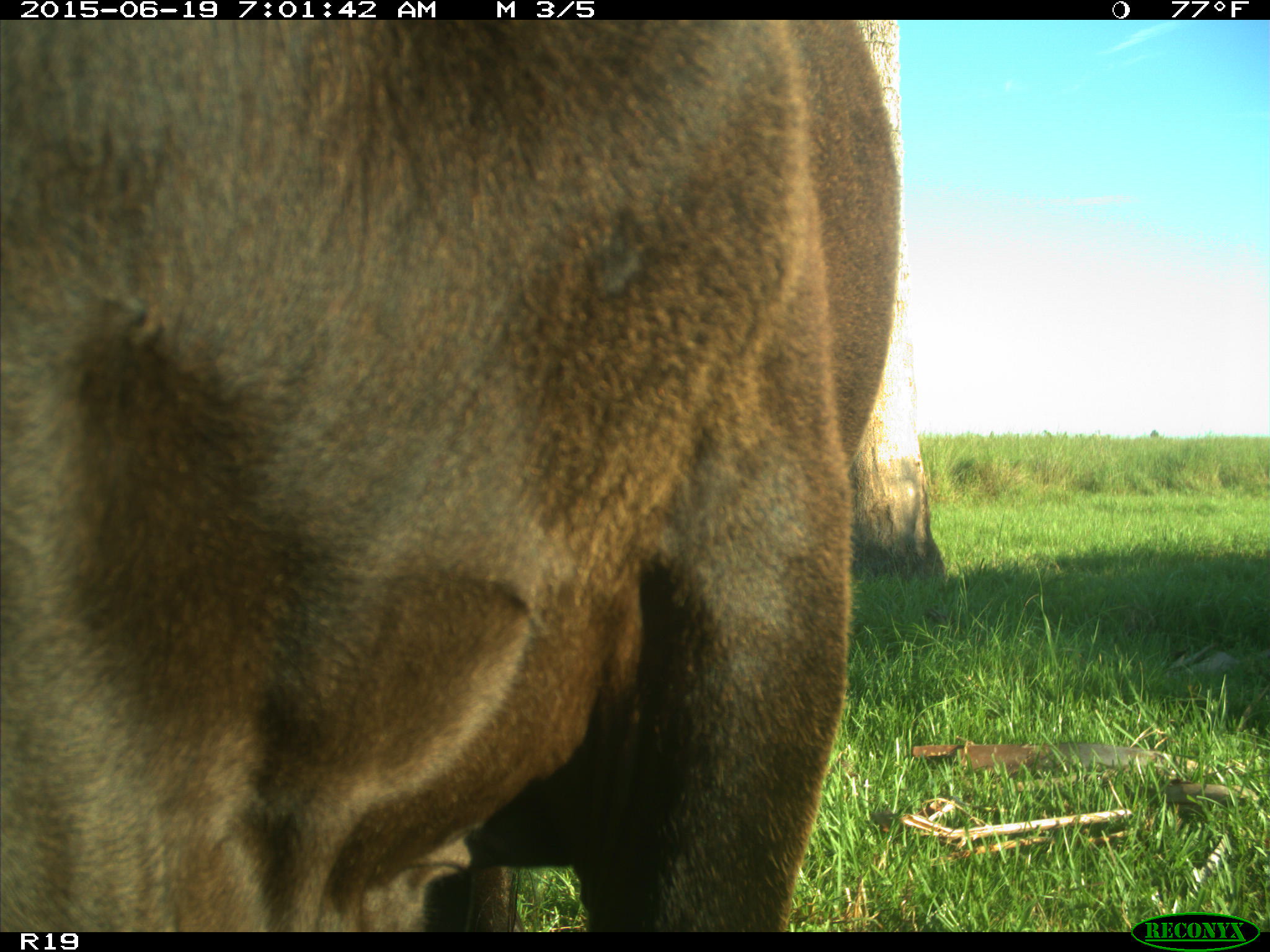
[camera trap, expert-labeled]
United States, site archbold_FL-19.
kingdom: Animalia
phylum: Chordata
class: Mammalia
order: Artiodactyla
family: Bovidae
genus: Bos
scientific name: Bos taurus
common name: domestic cow